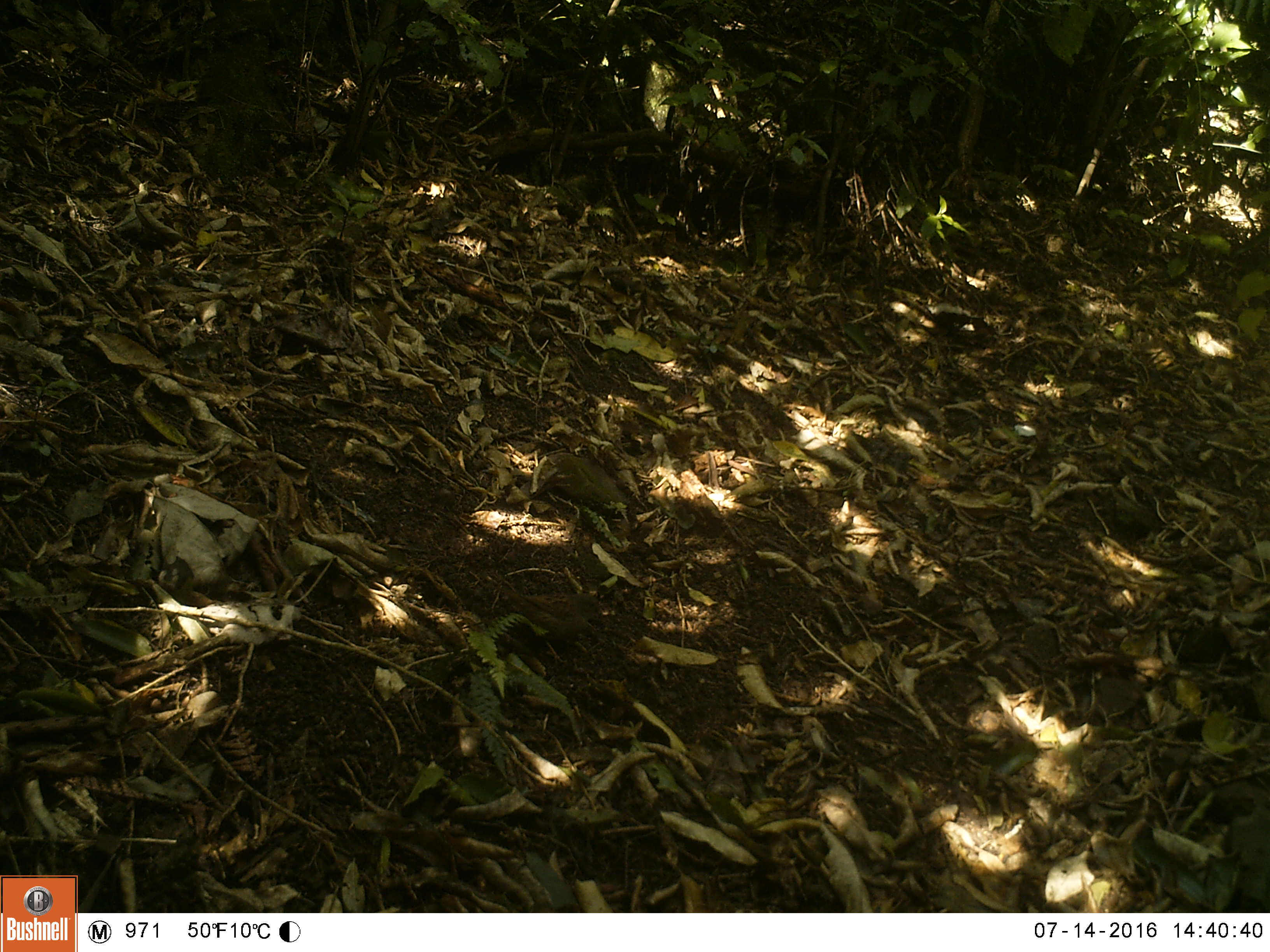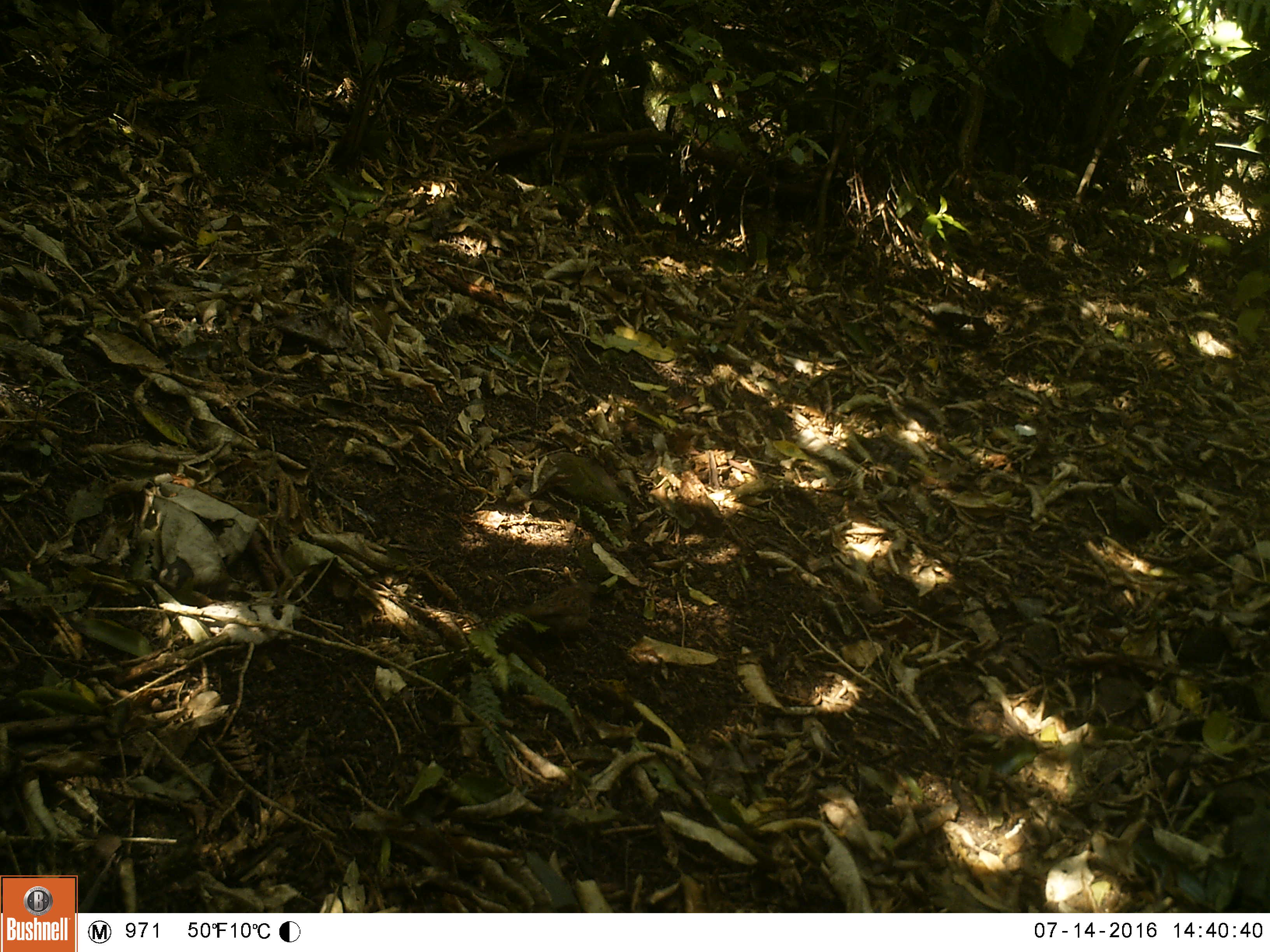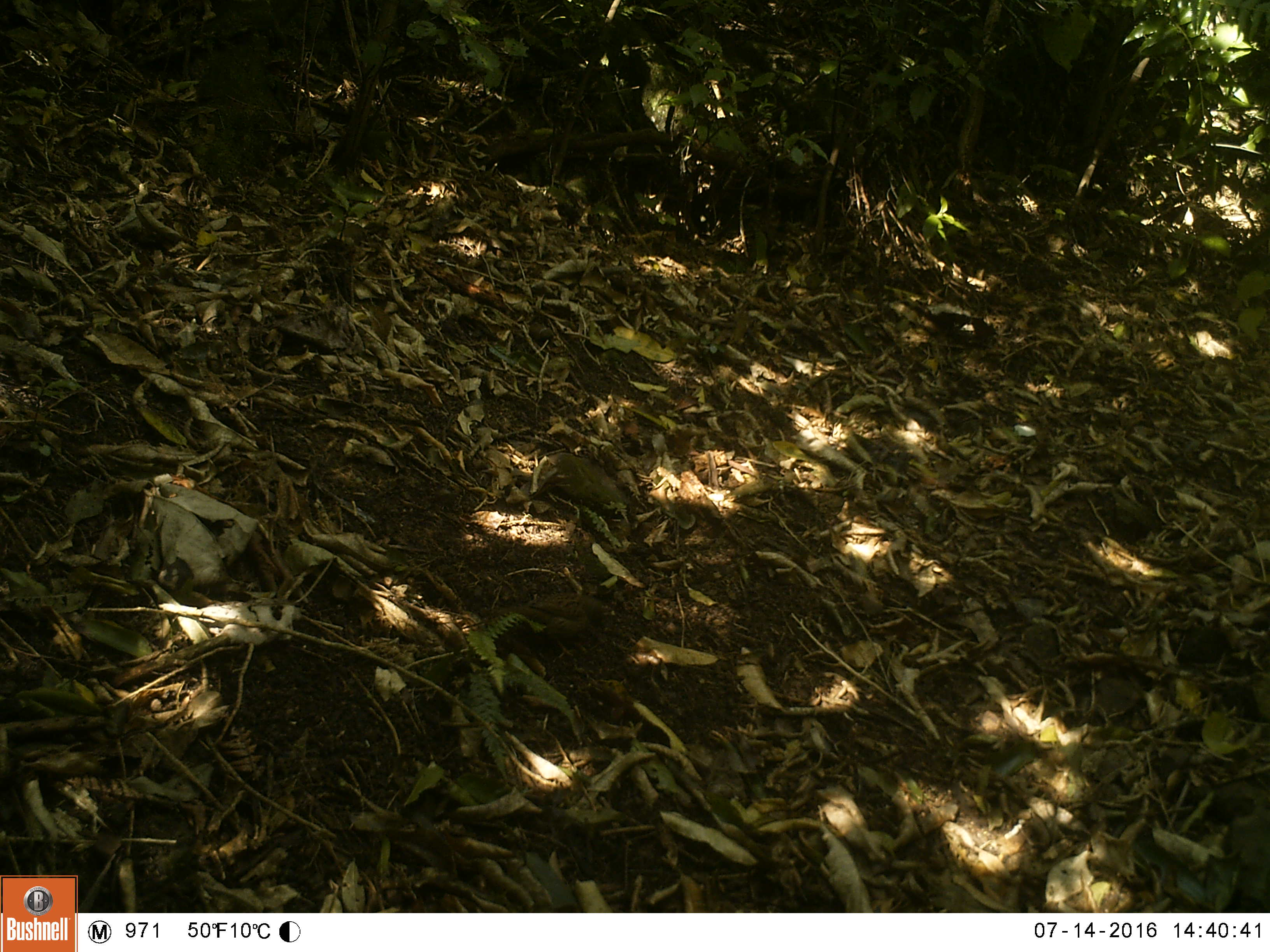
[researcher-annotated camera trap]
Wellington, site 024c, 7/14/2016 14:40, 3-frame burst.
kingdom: Animalia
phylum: Chordata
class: Aves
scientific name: Aves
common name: bird